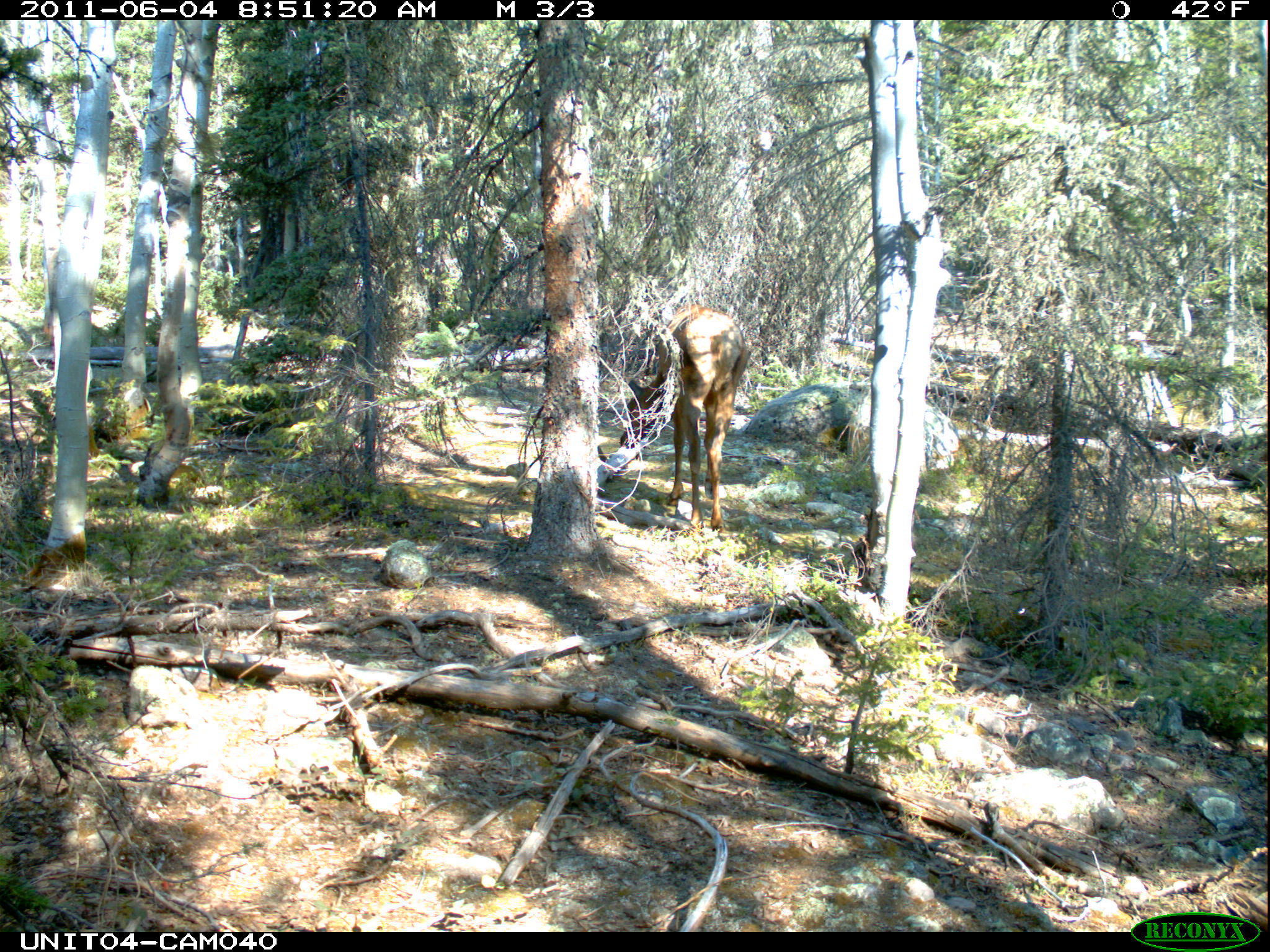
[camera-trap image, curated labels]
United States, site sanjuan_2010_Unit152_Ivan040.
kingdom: Animalia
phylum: Chordata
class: Mammalia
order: Artiodactyla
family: Cervidae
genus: Cervus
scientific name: Cervus elaphus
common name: red deer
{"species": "Cervus elaphus (red deer)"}